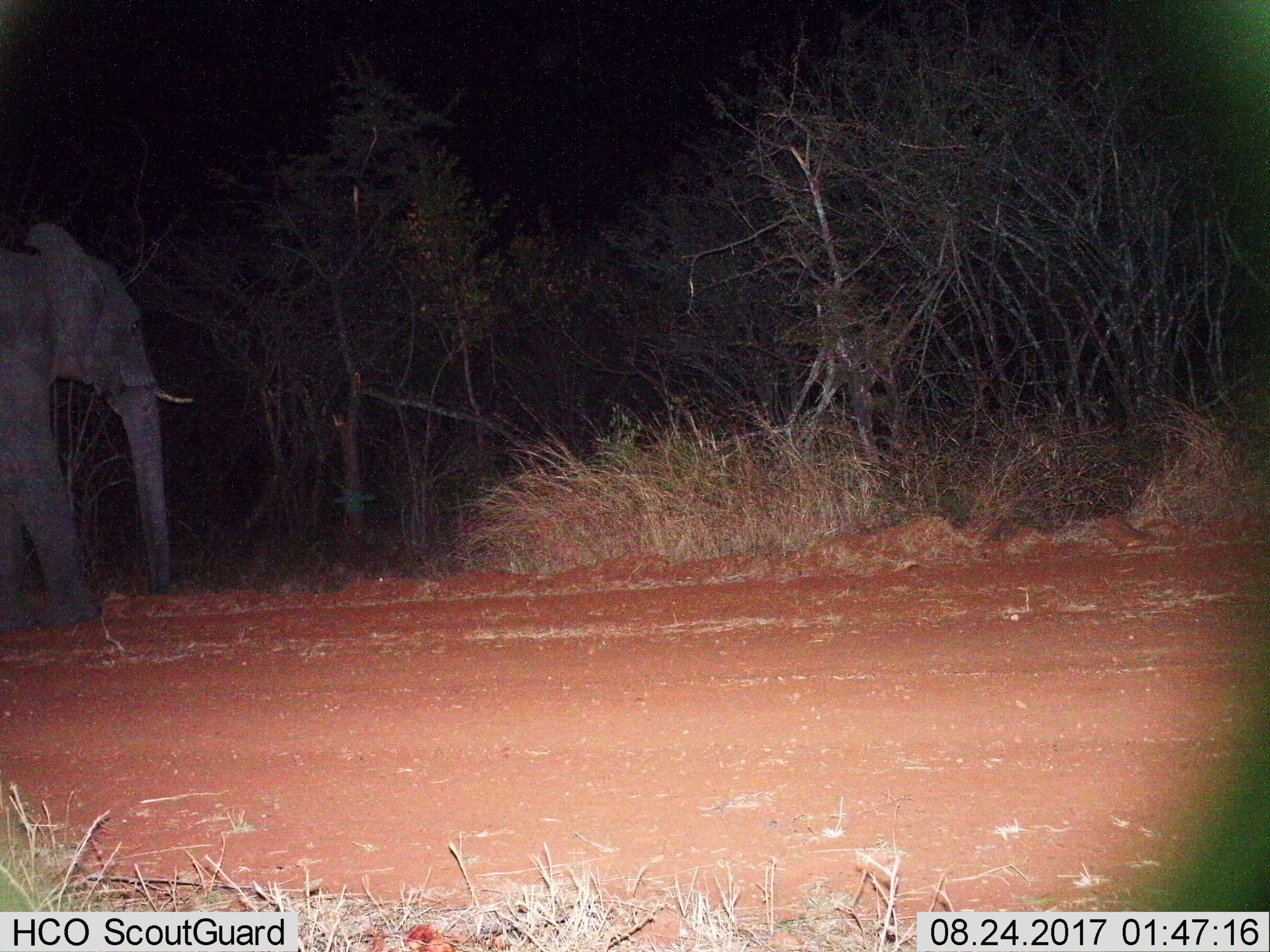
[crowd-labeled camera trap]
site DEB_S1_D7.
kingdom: Animalia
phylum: Chordata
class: Mammalia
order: Proboscidea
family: Elephantidae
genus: Loxodonta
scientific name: Loxodonta africana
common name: african bush elephant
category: elephant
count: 1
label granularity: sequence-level